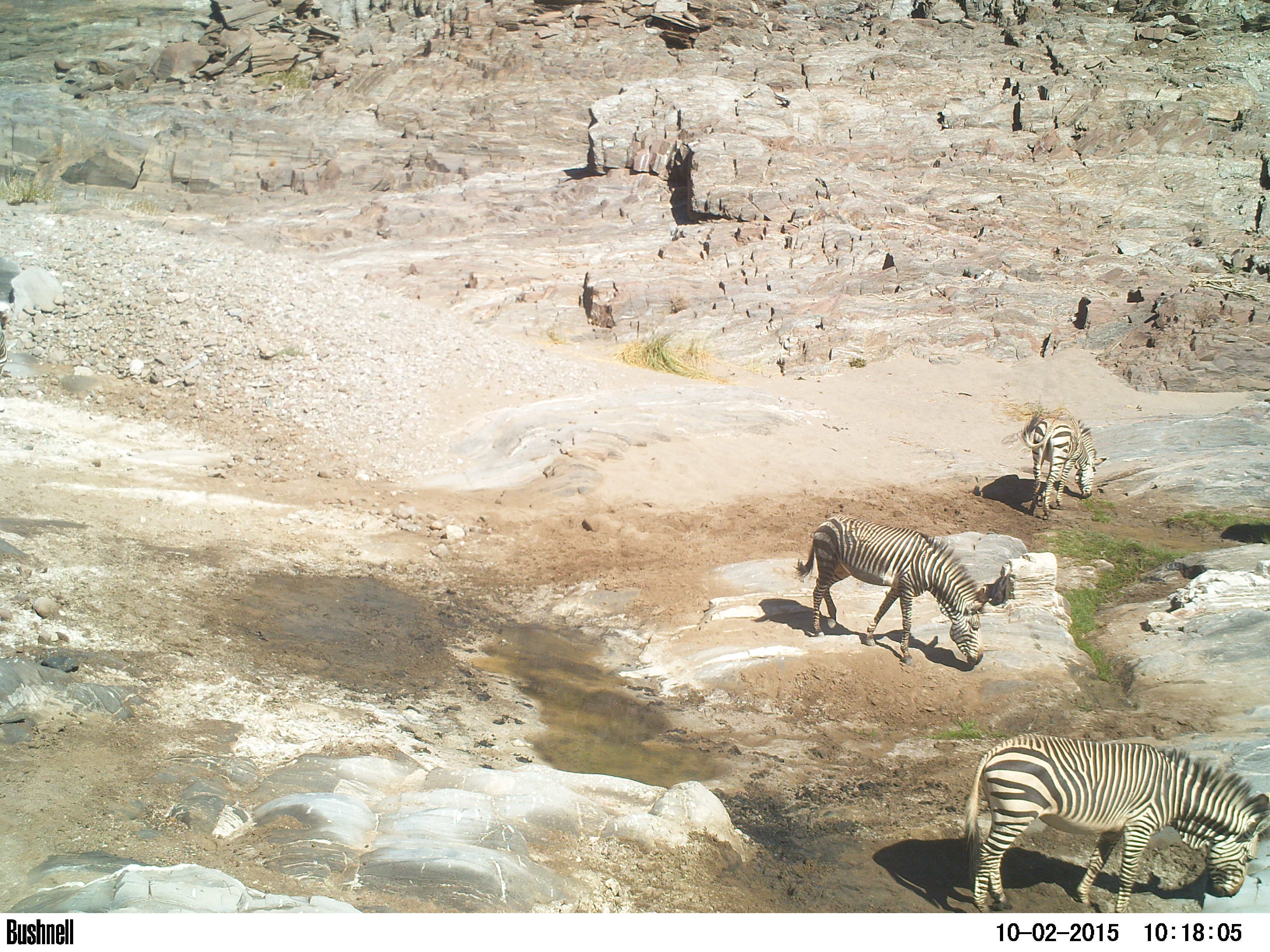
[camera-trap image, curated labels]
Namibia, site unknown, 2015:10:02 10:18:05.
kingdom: Animalia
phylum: Chordata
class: Mammalia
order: Perissodactyla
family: Equidae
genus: Equus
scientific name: Equus zebra hartmannae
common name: hartmann's mountain zebra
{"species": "Equus zebra hartmannae (hartmann's mountain zebra)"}